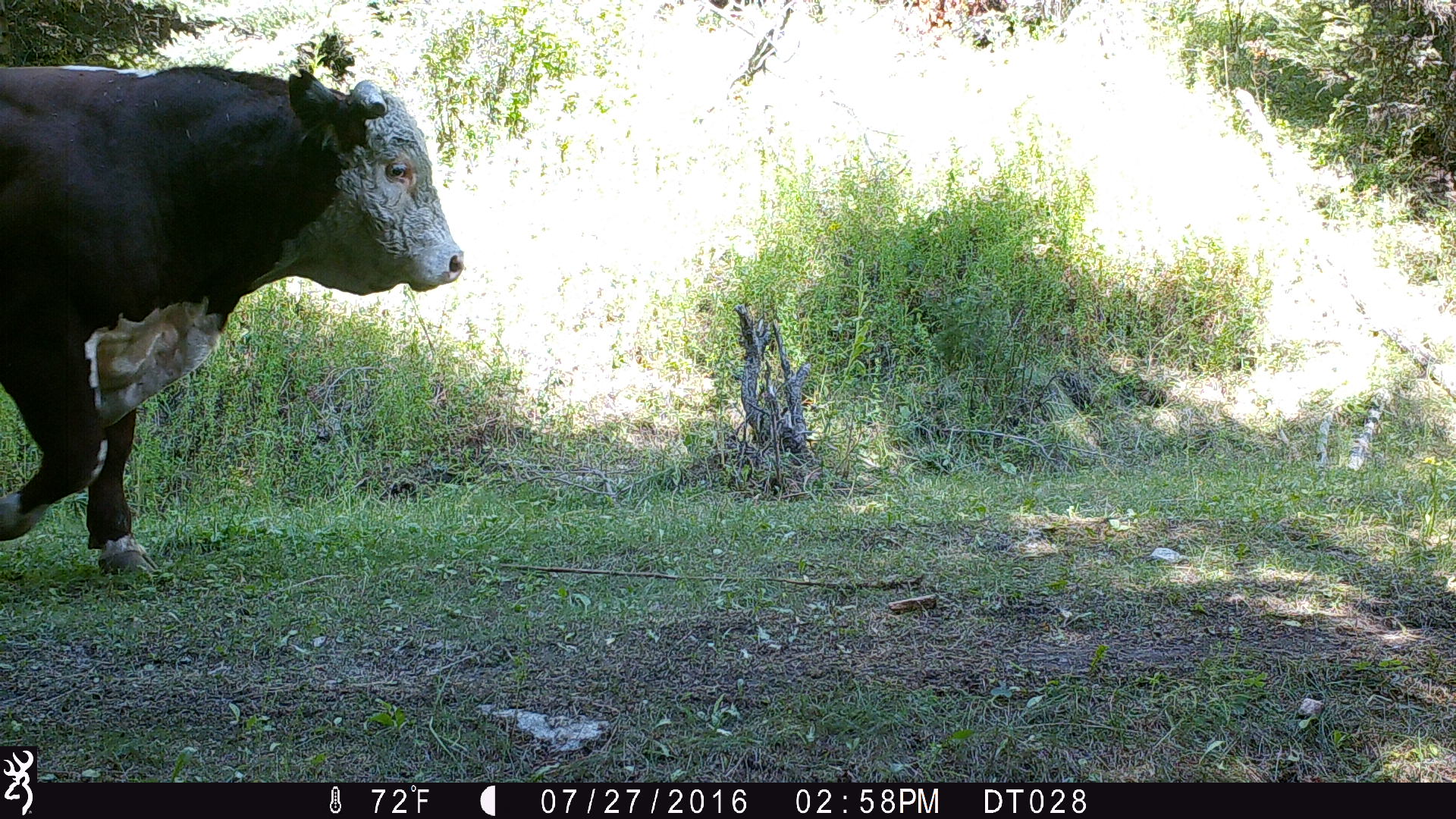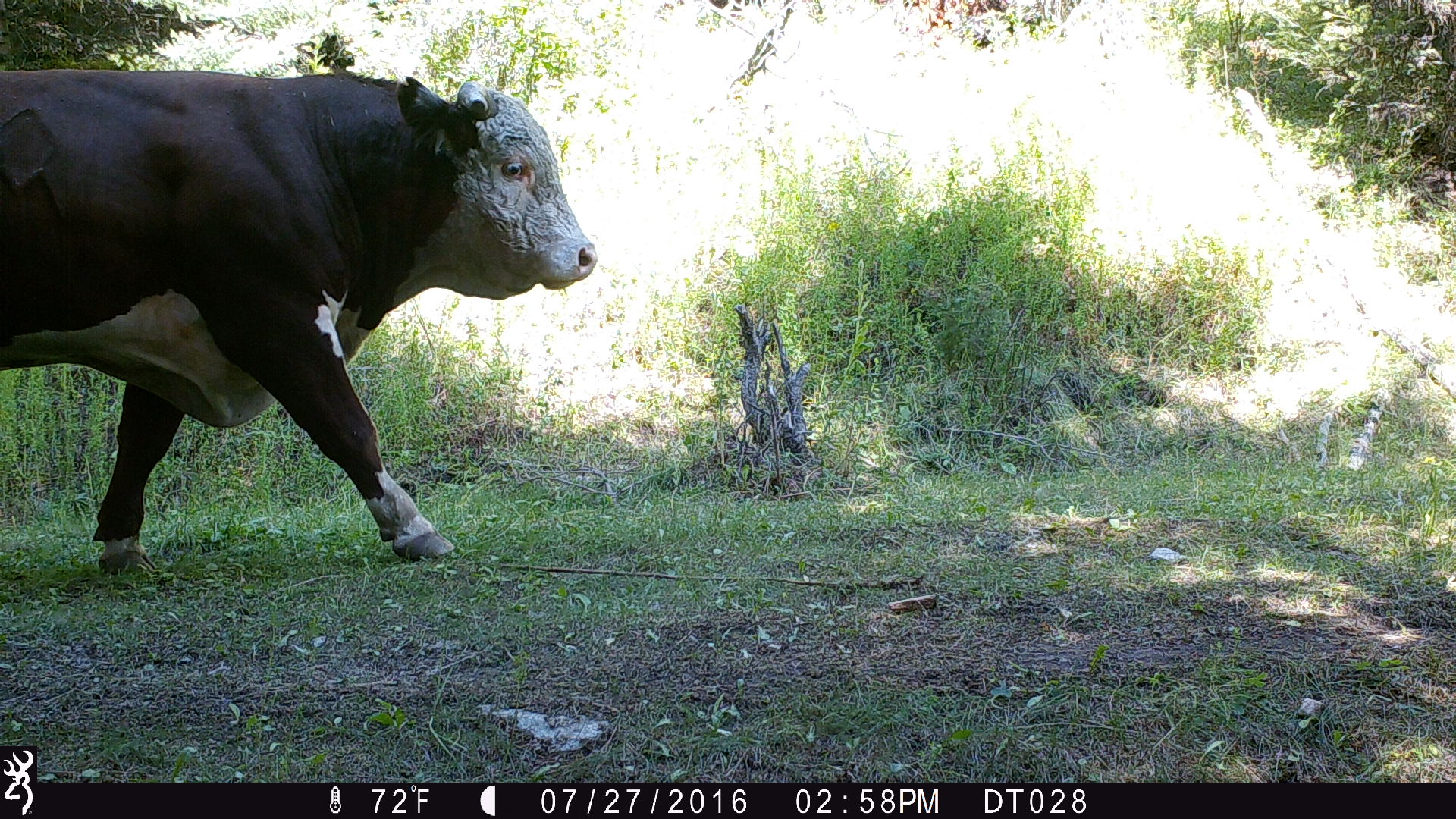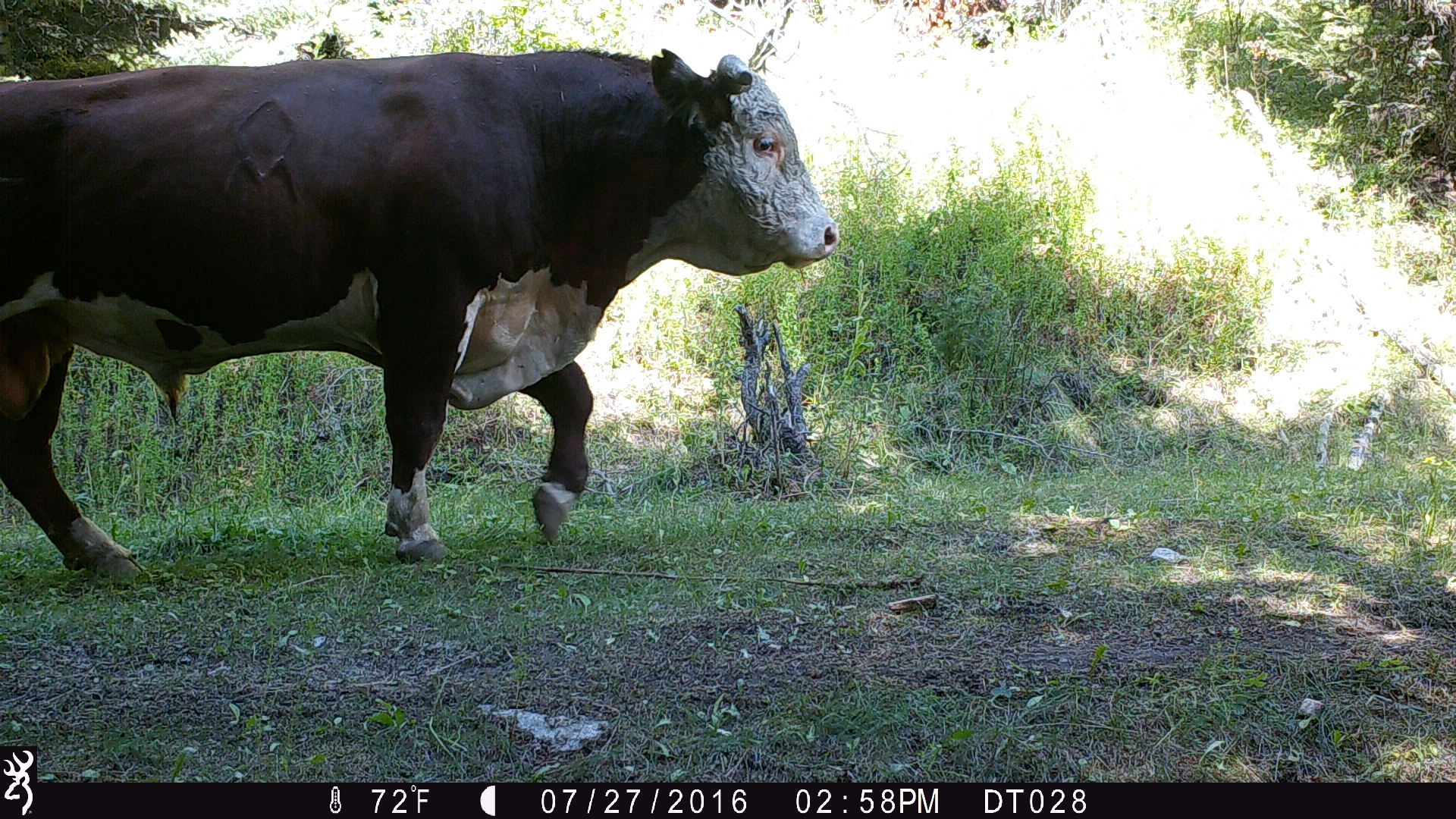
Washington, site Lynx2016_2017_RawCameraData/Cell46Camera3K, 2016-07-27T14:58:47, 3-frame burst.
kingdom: Animalia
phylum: Chordata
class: Mammalia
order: Artiodactyla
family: Bovidae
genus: Bos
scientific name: Bos taurus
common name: domestic cattle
Domestic cattle (Bos taurus). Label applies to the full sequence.